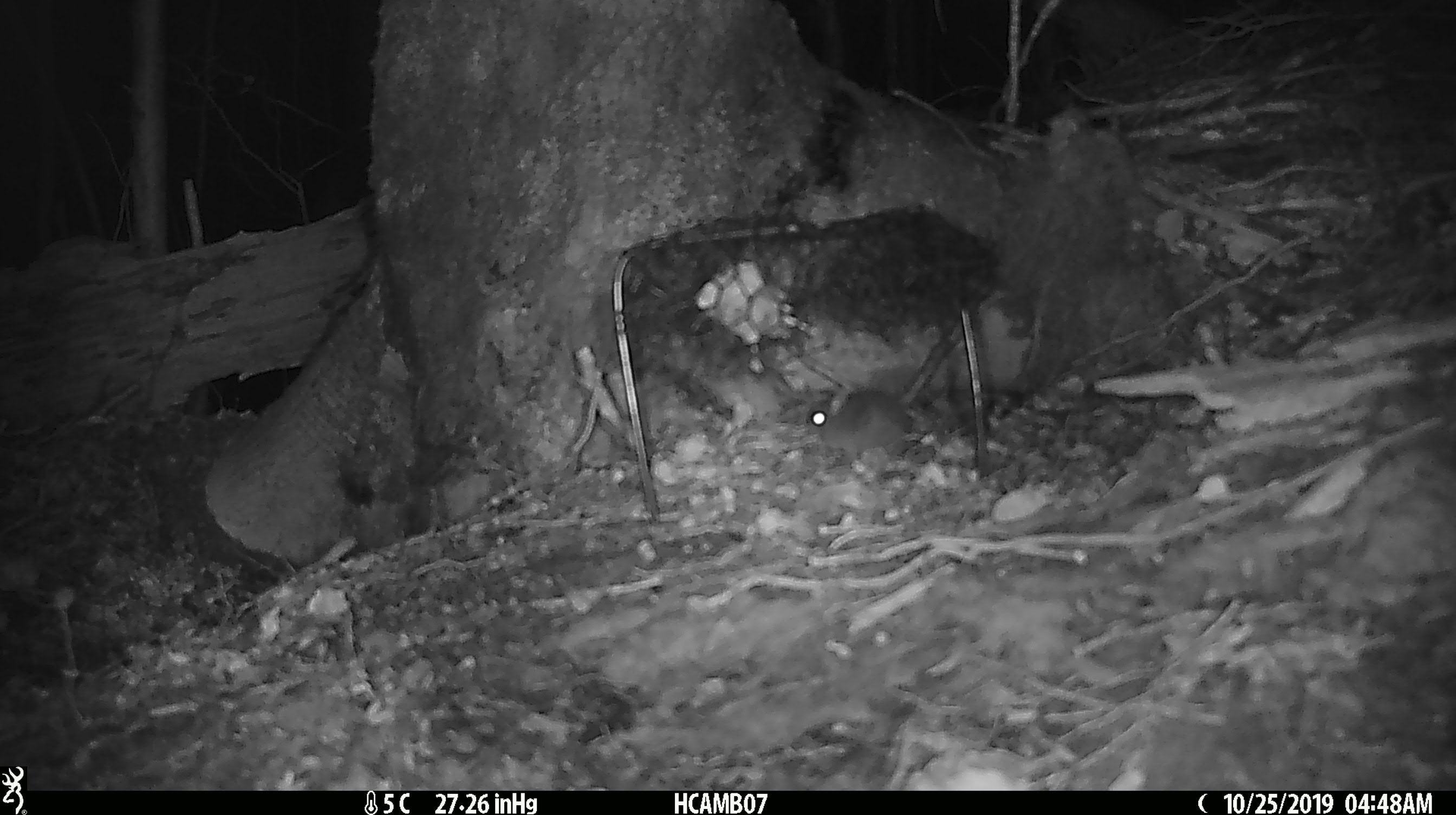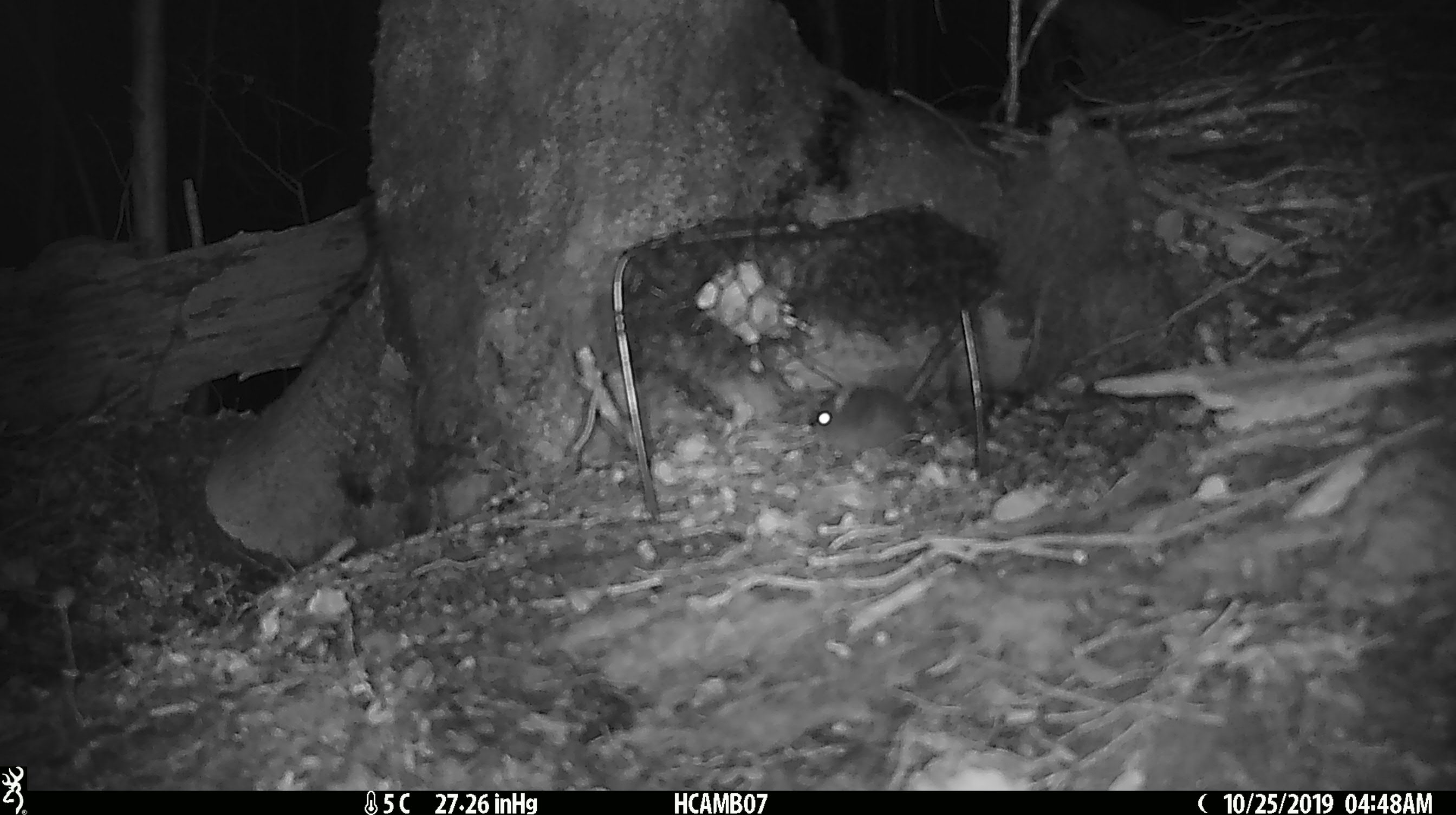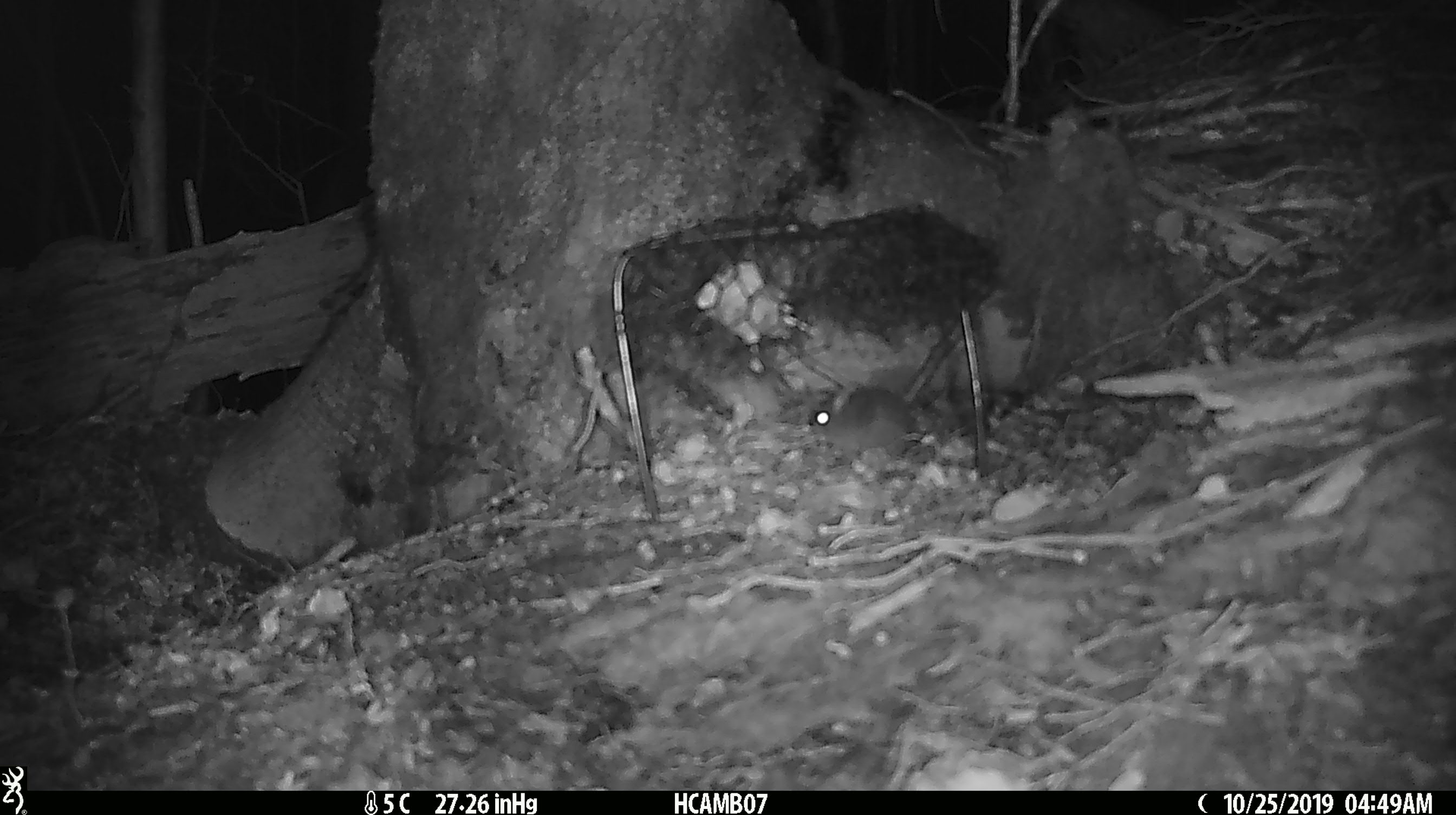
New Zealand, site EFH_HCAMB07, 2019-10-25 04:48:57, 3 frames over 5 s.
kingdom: Animalia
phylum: Chordata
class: Mammalia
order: Rodentia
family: Muridae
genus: Mus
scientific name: Mus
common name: mouse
Mouse (Mus).